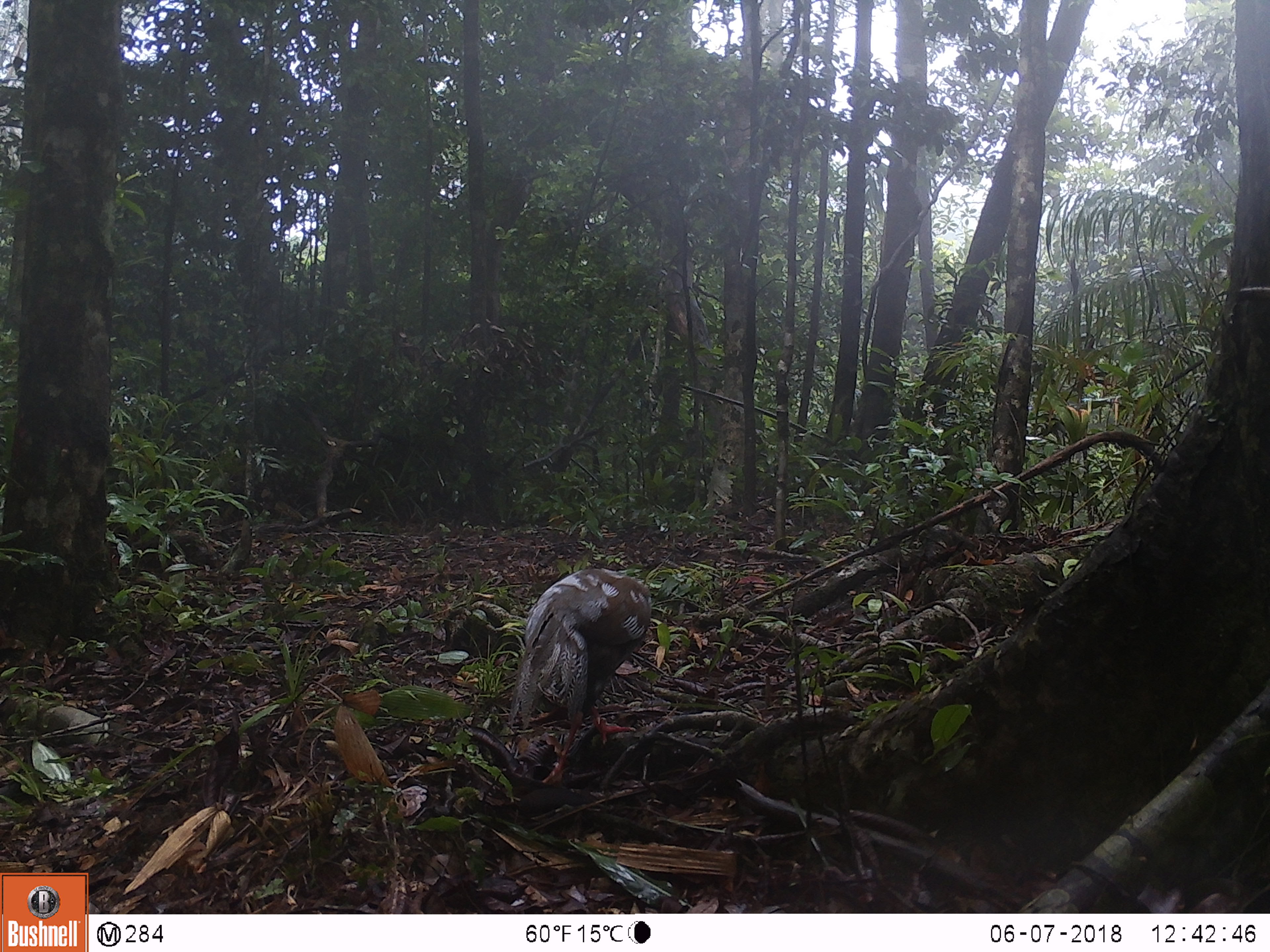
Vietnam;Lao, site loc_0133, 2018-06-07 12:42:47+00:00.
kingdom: Animalia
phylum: Chordata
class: Aves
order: Galliformes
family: Phasianidae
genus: Lophura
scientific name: Lophura nycthemera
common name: silver pheasant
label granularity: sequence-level